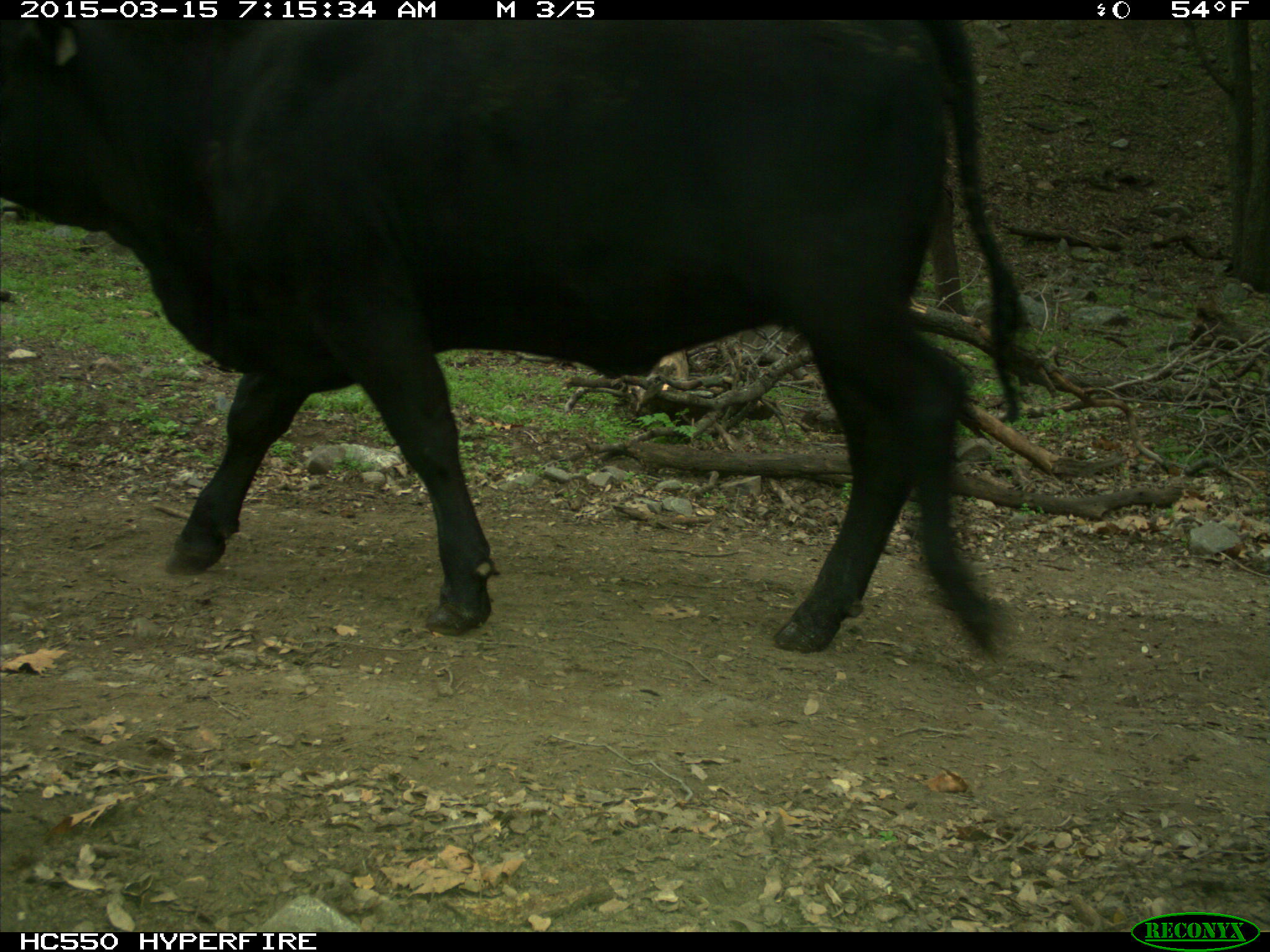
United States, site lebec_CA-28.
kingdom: Animalia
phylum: Chordata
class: Mammalia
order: Artiodactyla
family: Bovidae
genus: Bos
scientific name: Bos taurus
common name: domestic cow